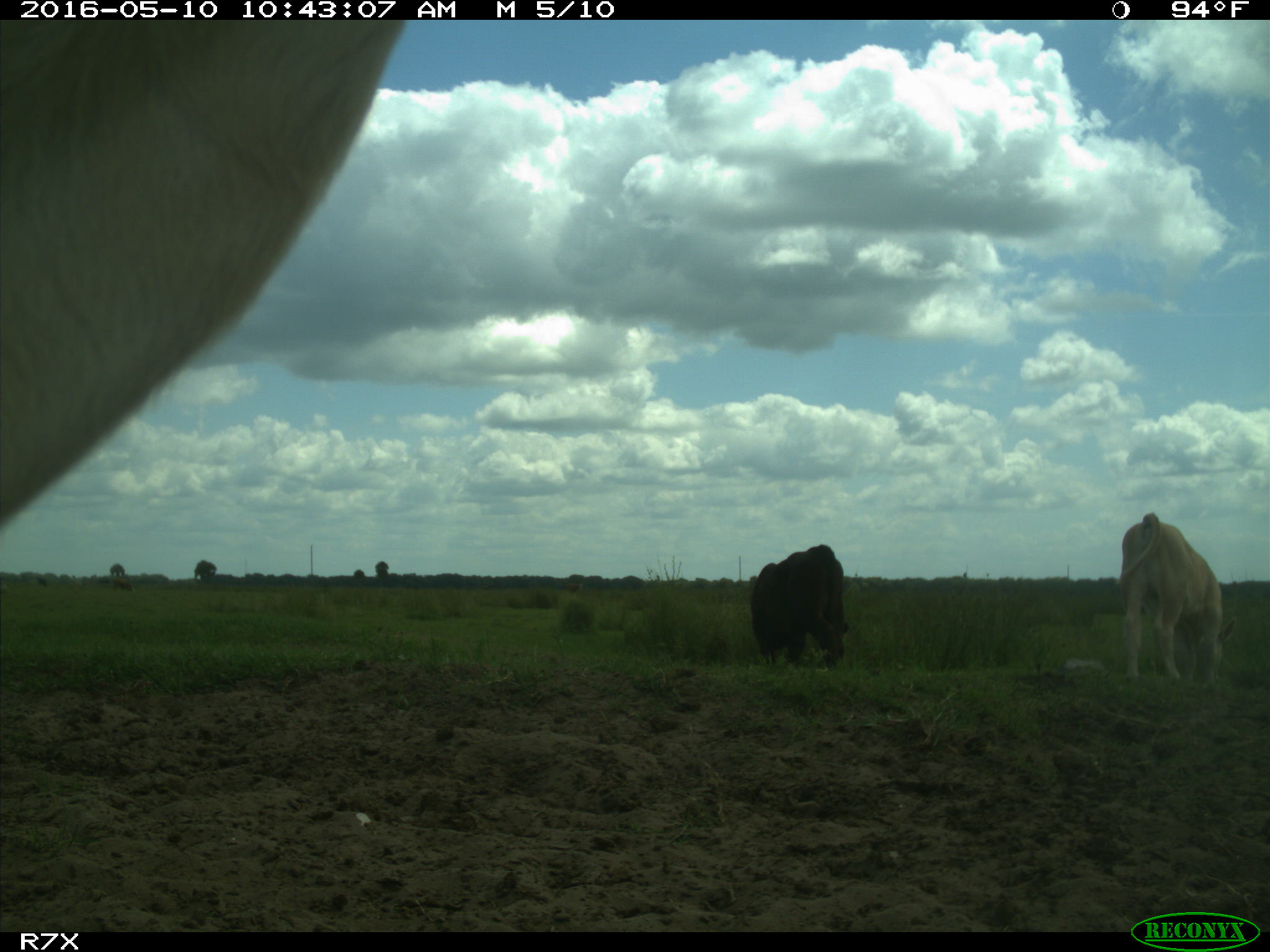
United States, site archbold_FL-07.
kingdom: Animalia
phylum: Chordata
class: Mammalia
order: Artiodactyla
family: Bovidae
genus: Bos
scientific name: Bos taurus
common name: domestic cow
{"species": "Bos taurus (domestic cow)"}